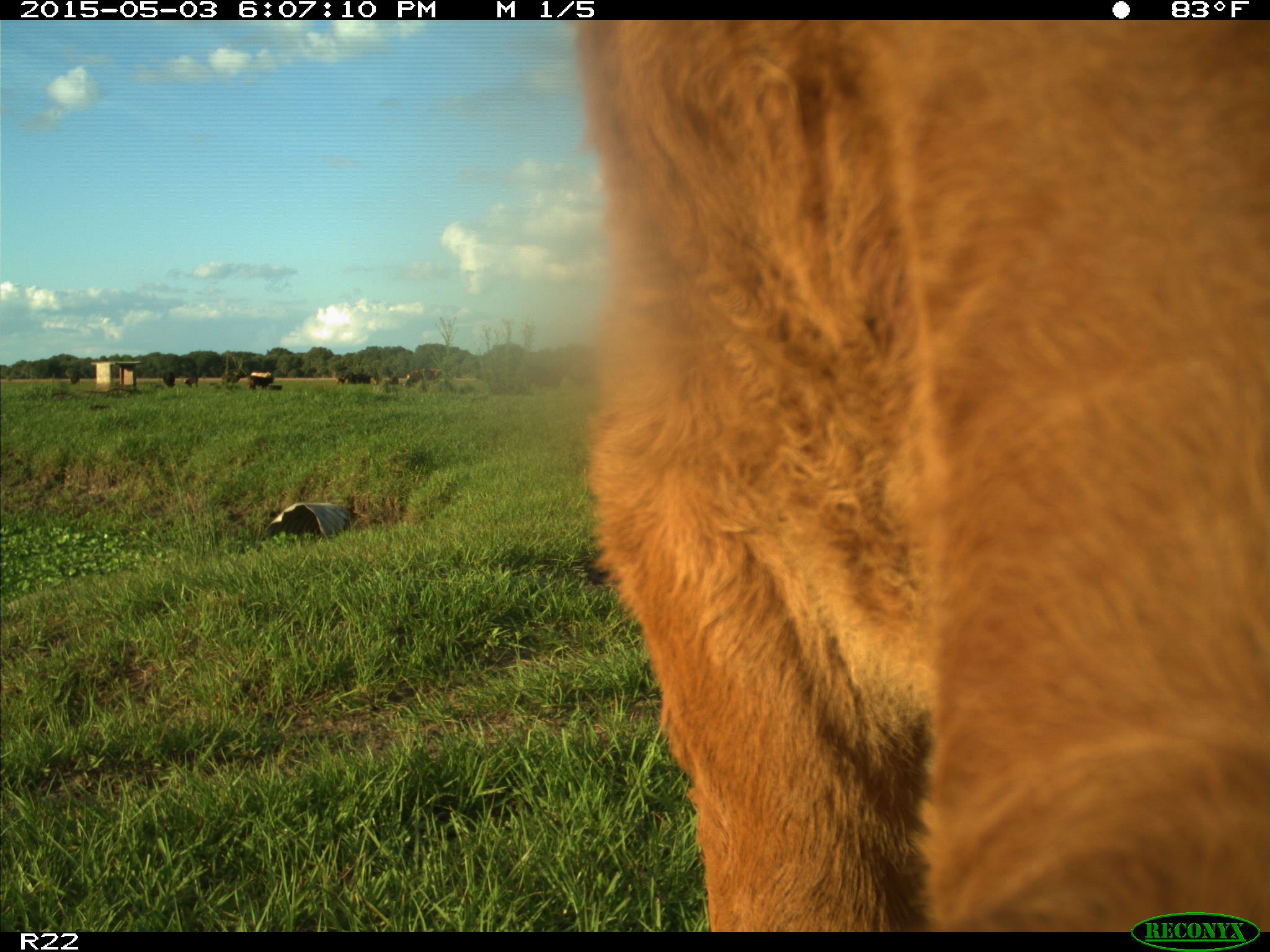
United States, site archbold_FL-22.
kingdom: Animalia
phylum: Chordata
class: Mammalia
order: Artiodactyla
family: Bovidae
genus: Bos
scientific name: Bos taurus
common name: domestic cow